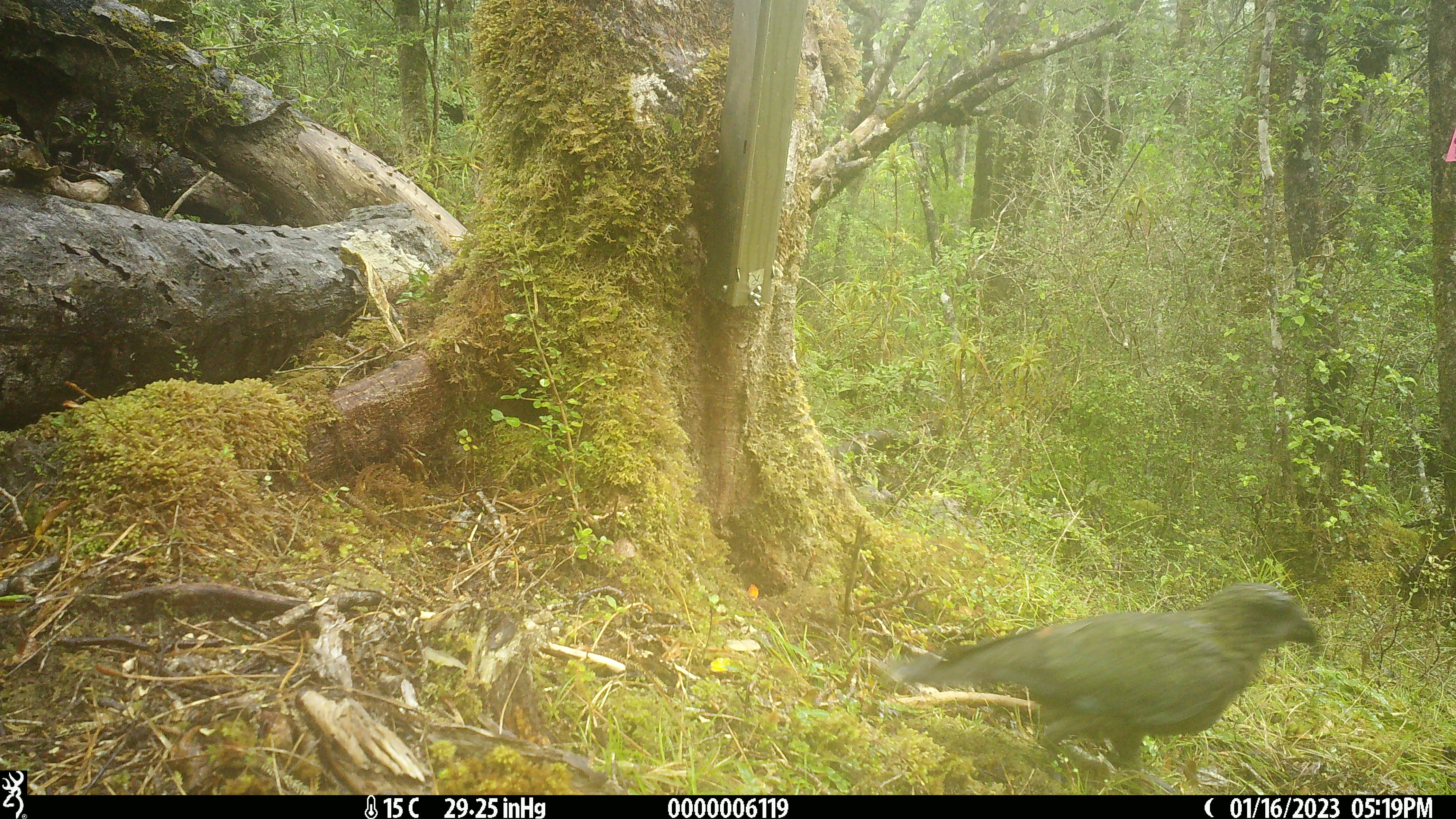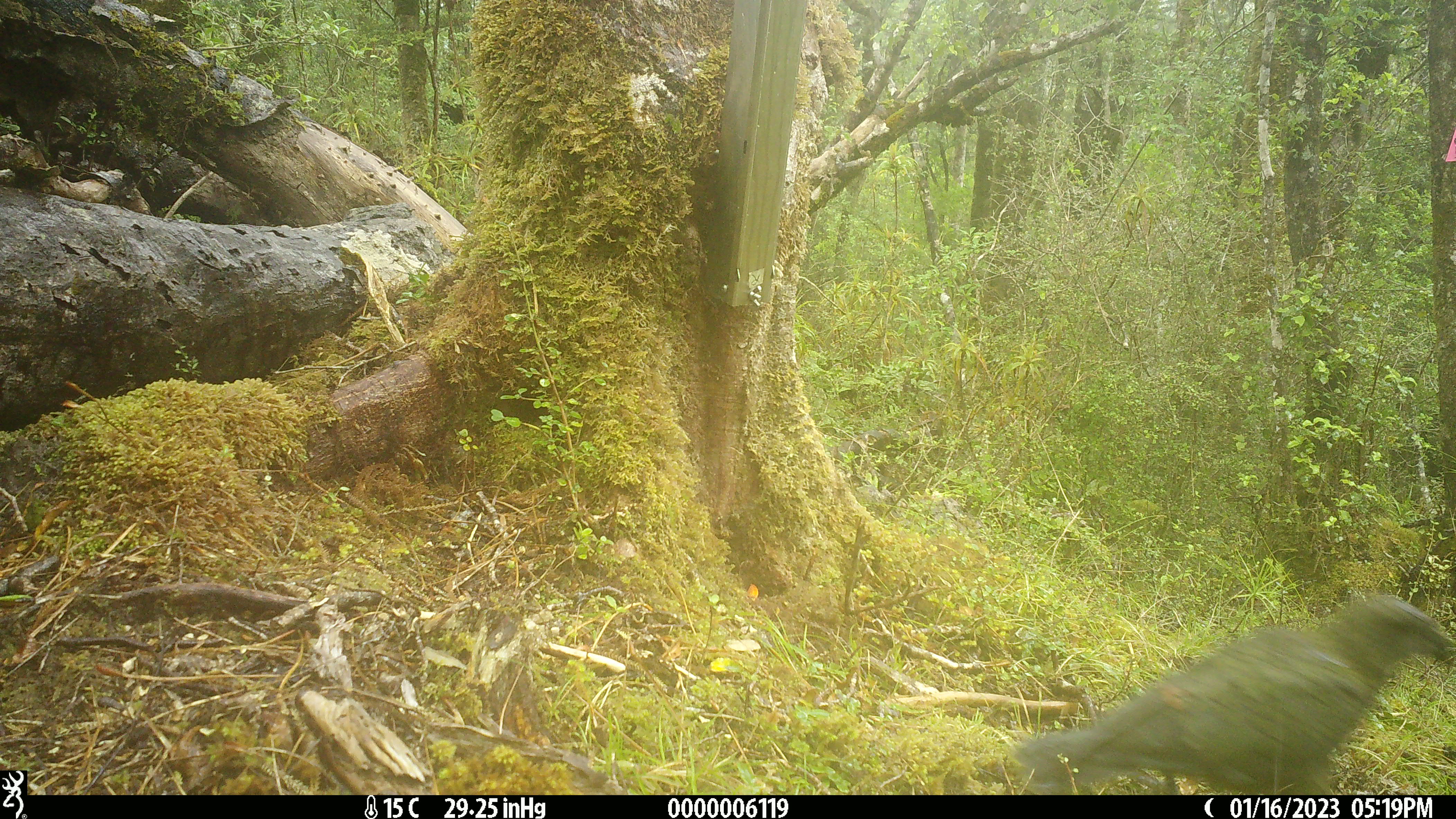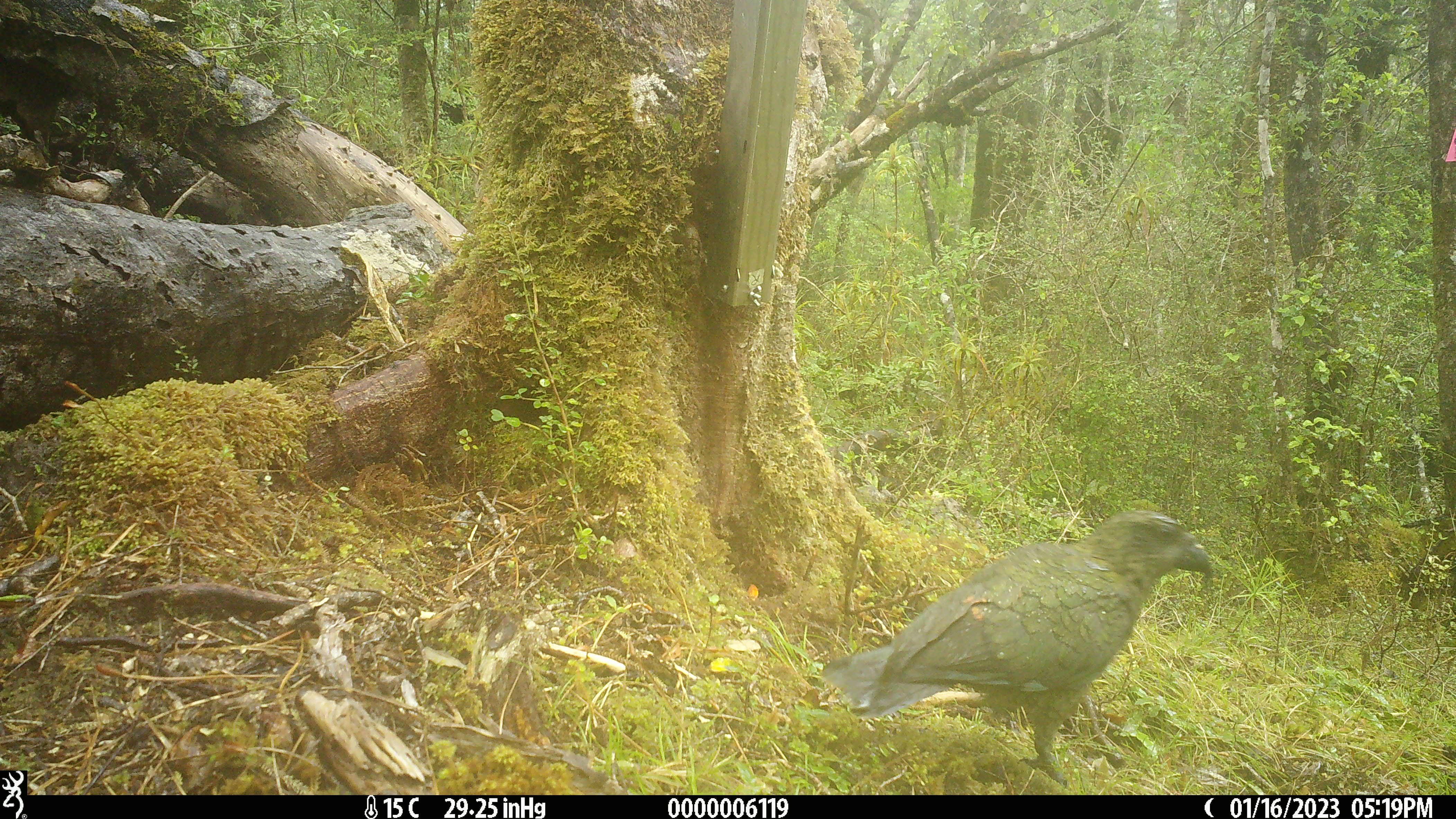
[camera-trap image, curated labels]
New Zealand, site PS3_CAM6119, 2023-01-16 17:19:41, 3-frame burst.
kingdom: Animalia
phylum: Chordata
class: Aves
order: Psittaciformes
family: Strigopidae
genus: Nestor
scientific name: Nestor notabilis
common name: kea